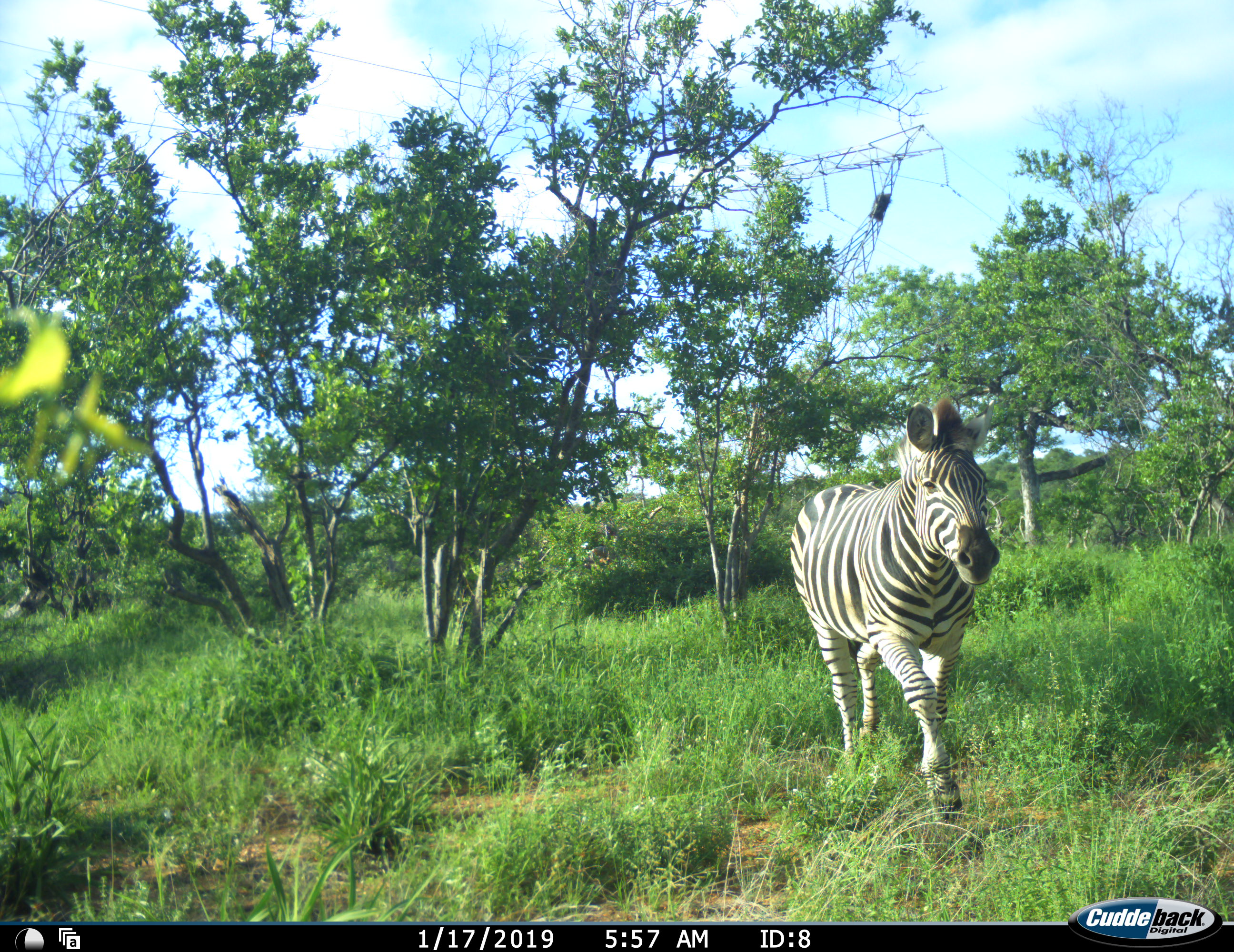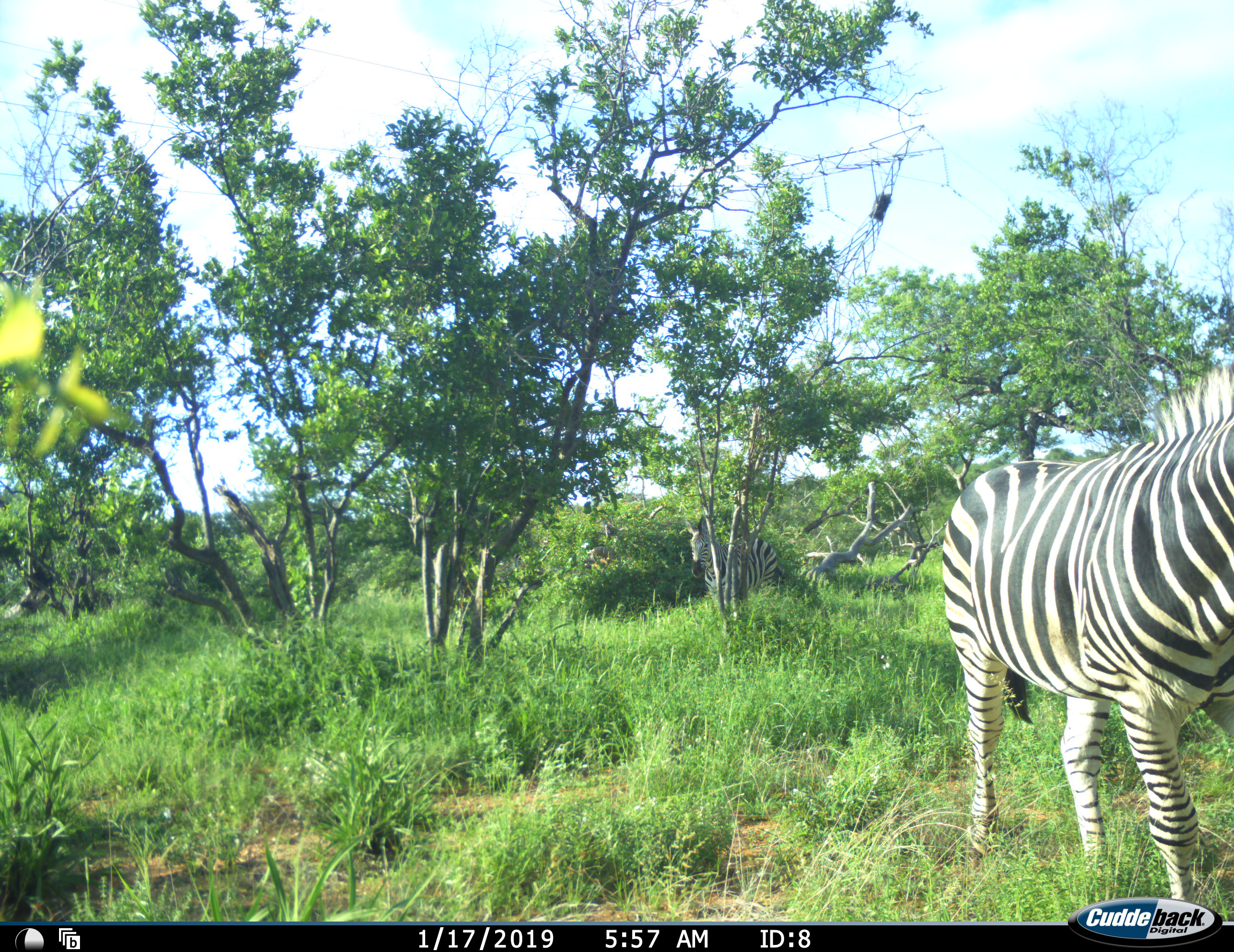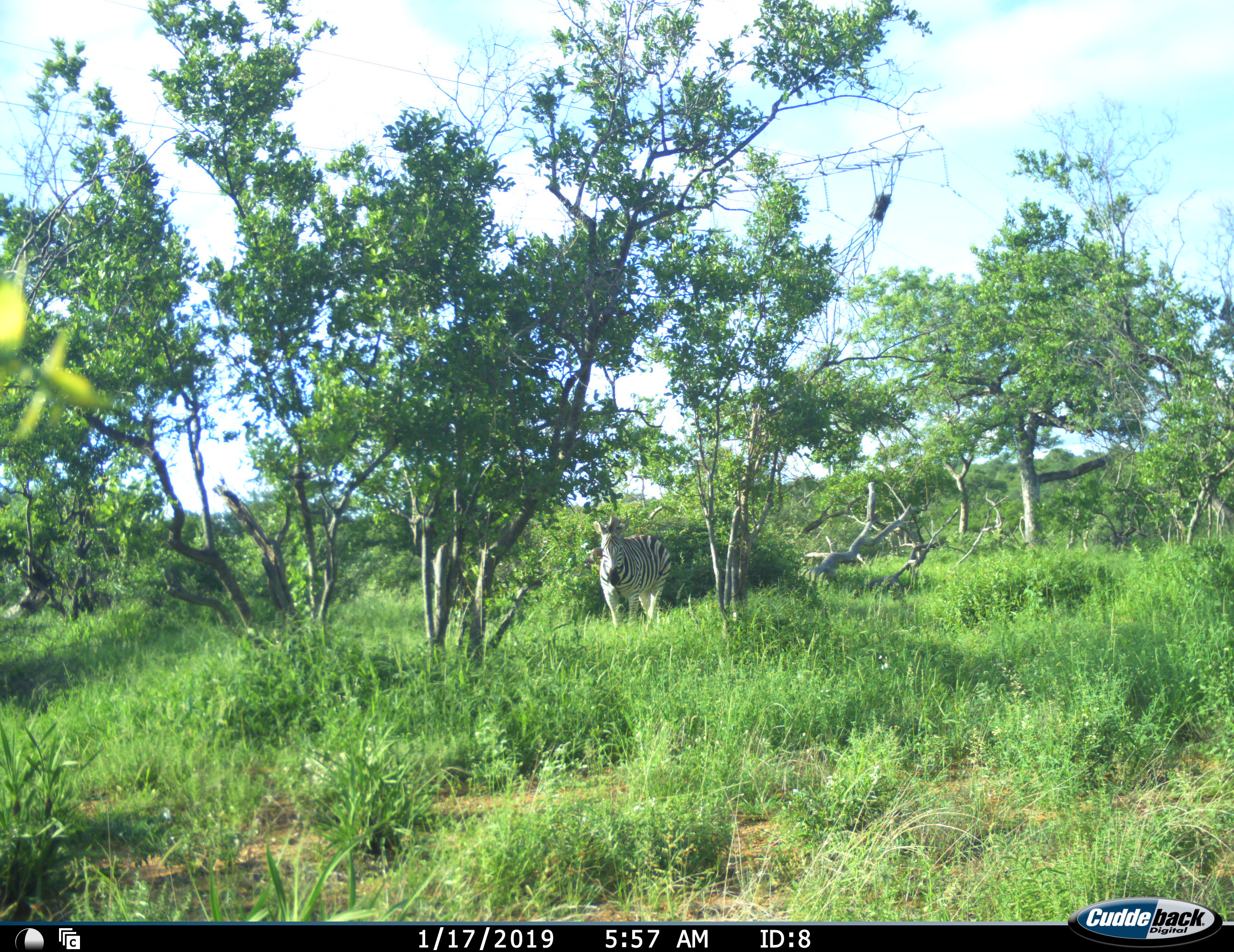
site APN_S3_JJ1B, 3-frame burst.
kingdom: Animalia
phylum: Chordata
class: Mammalia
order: Perissodactyla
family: Equidae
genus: Equus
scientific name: Equus quagga burchellii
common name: burchell's zebra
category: zebraburchells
Zebraburchells (burchell's zebra) (Equus quagga burchellii), count 2. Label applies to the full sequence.